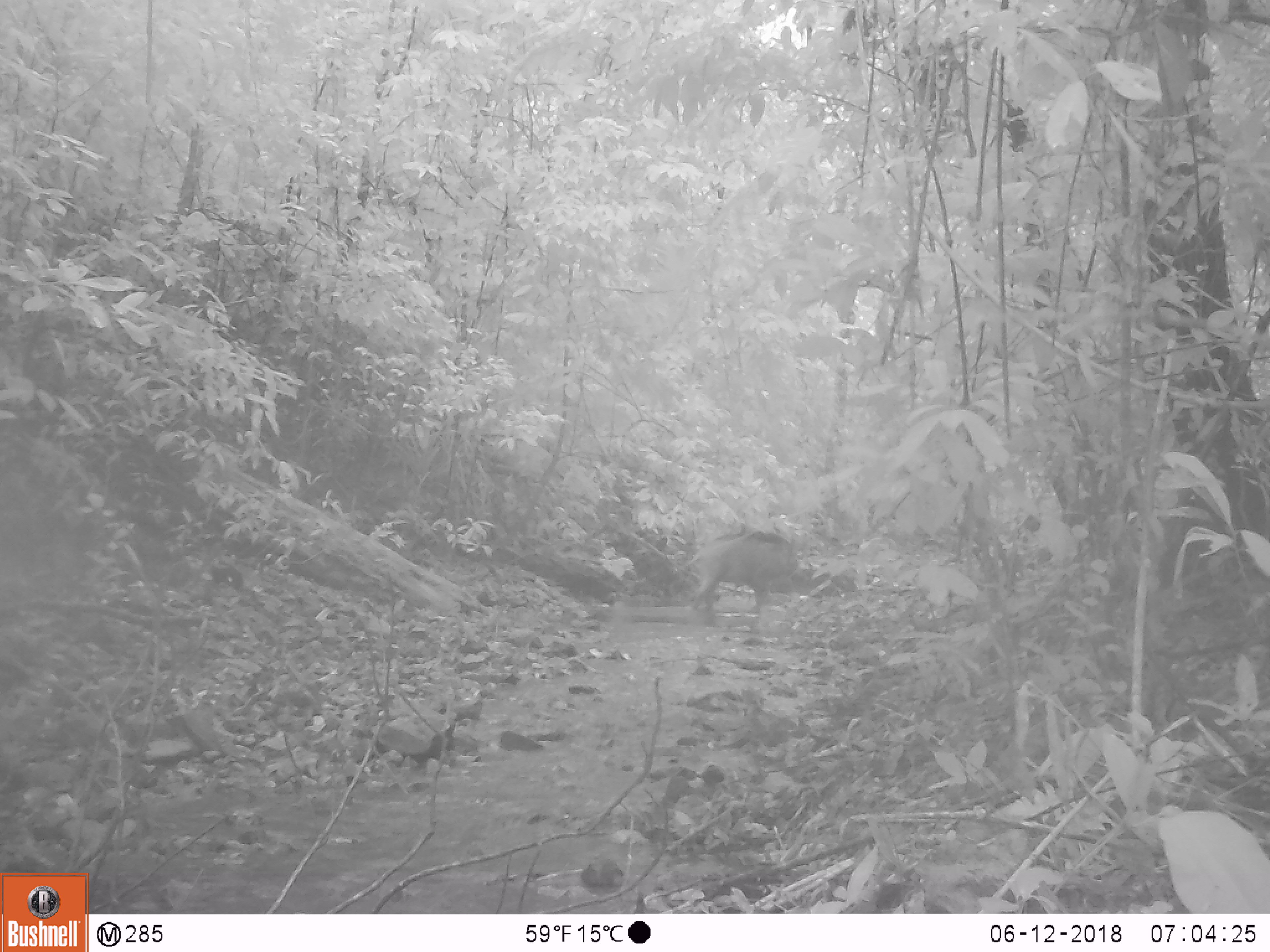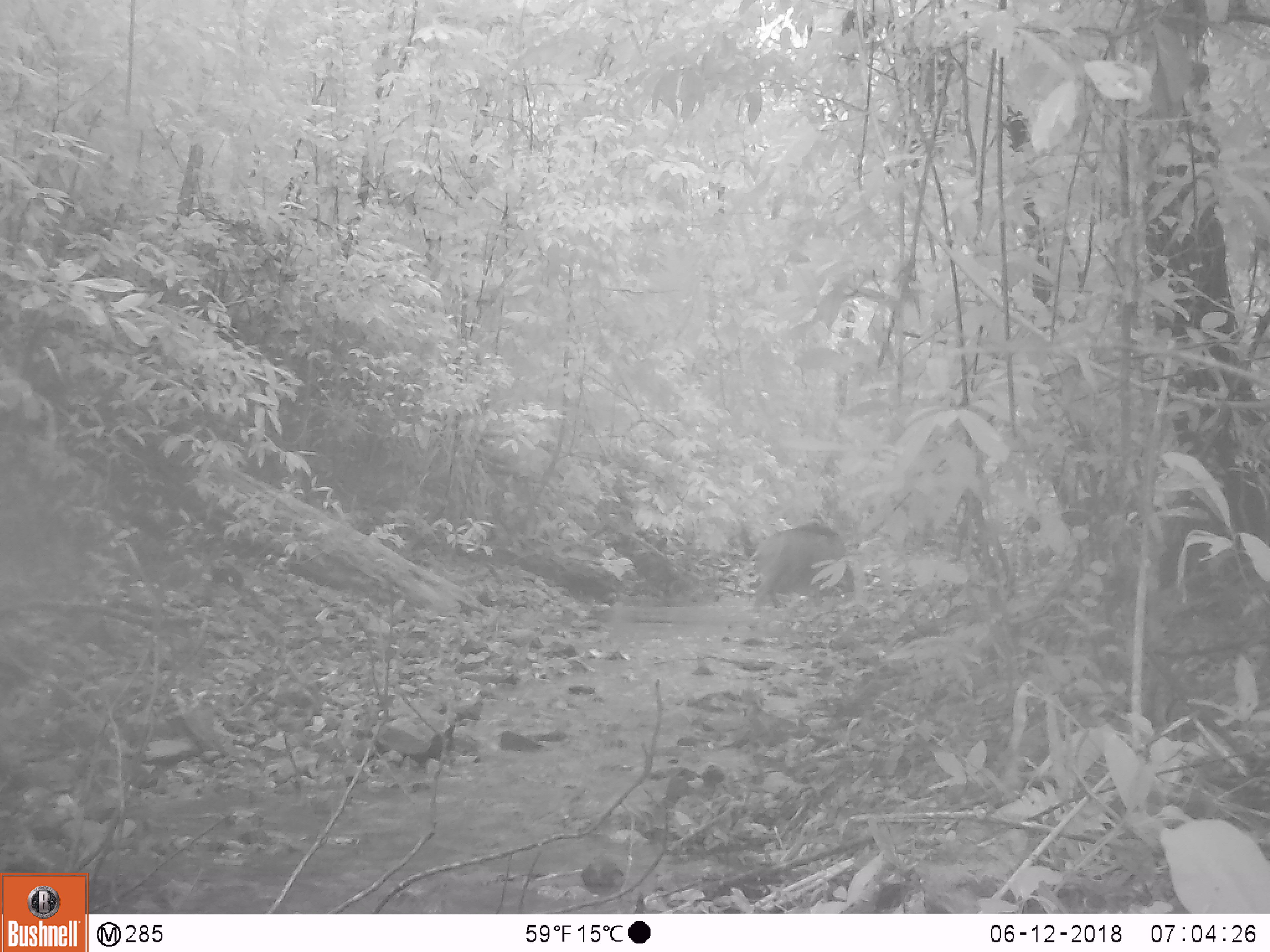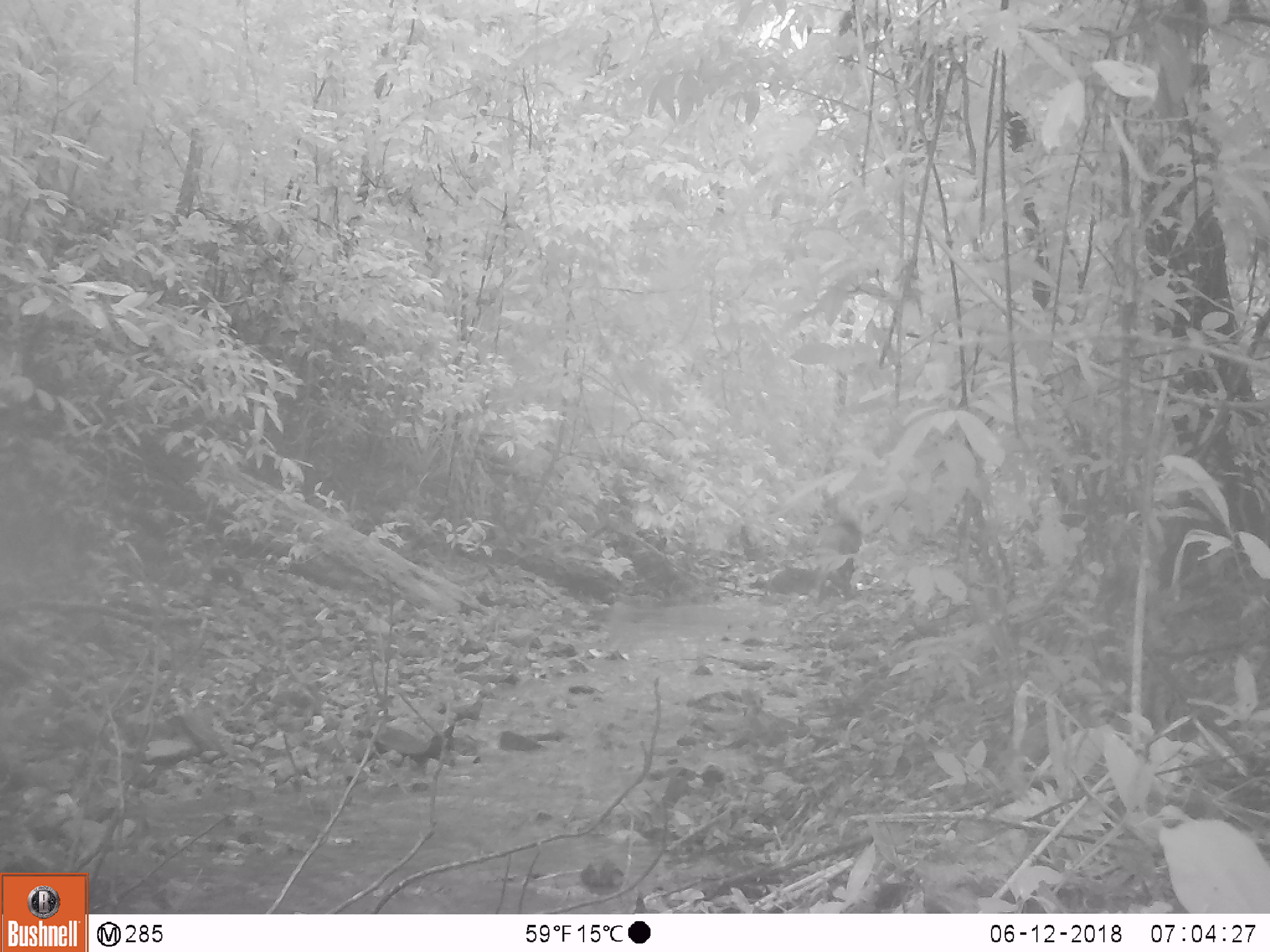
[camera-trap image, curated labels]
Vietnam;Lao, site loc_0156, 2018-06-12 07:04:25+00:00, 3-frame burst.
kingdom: Animalia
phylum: Chordata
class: Mammalia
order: Artiodactyla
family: Suidae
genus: Sus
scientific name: Sus scrofa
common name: eurasian wild pig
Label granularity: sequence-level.